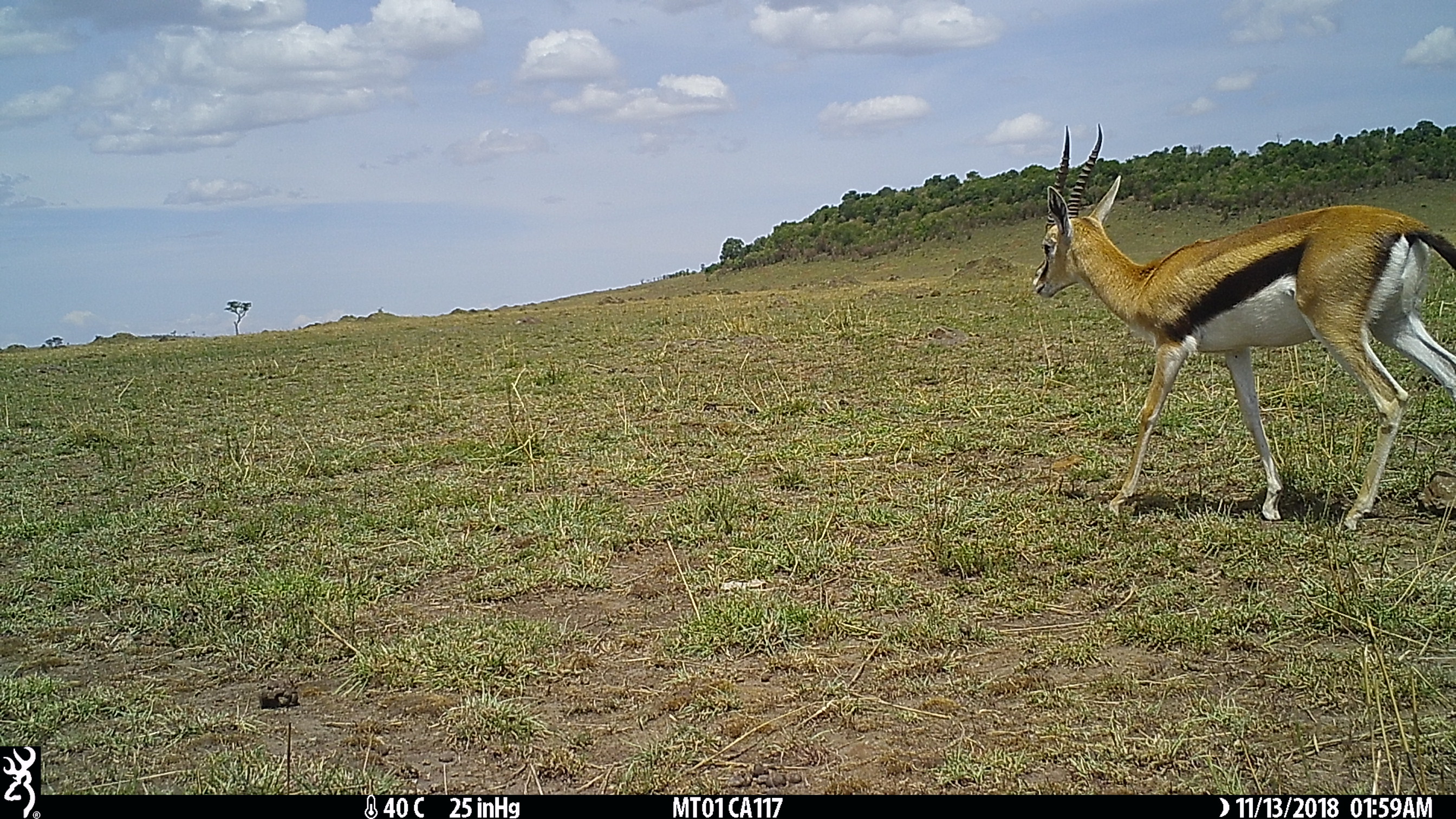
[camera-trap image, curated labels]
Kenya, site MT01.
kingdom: Animalia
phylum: Chordata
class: Mammalia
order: Artiodactyla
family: Bovidae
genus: Eudorcas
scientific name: Eudorcas thomsonii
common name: thomon's gazelle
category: gazelle thomsons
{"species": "gazelle thomsons (thomon's gazelle) (Eudorcas thomsonii)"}